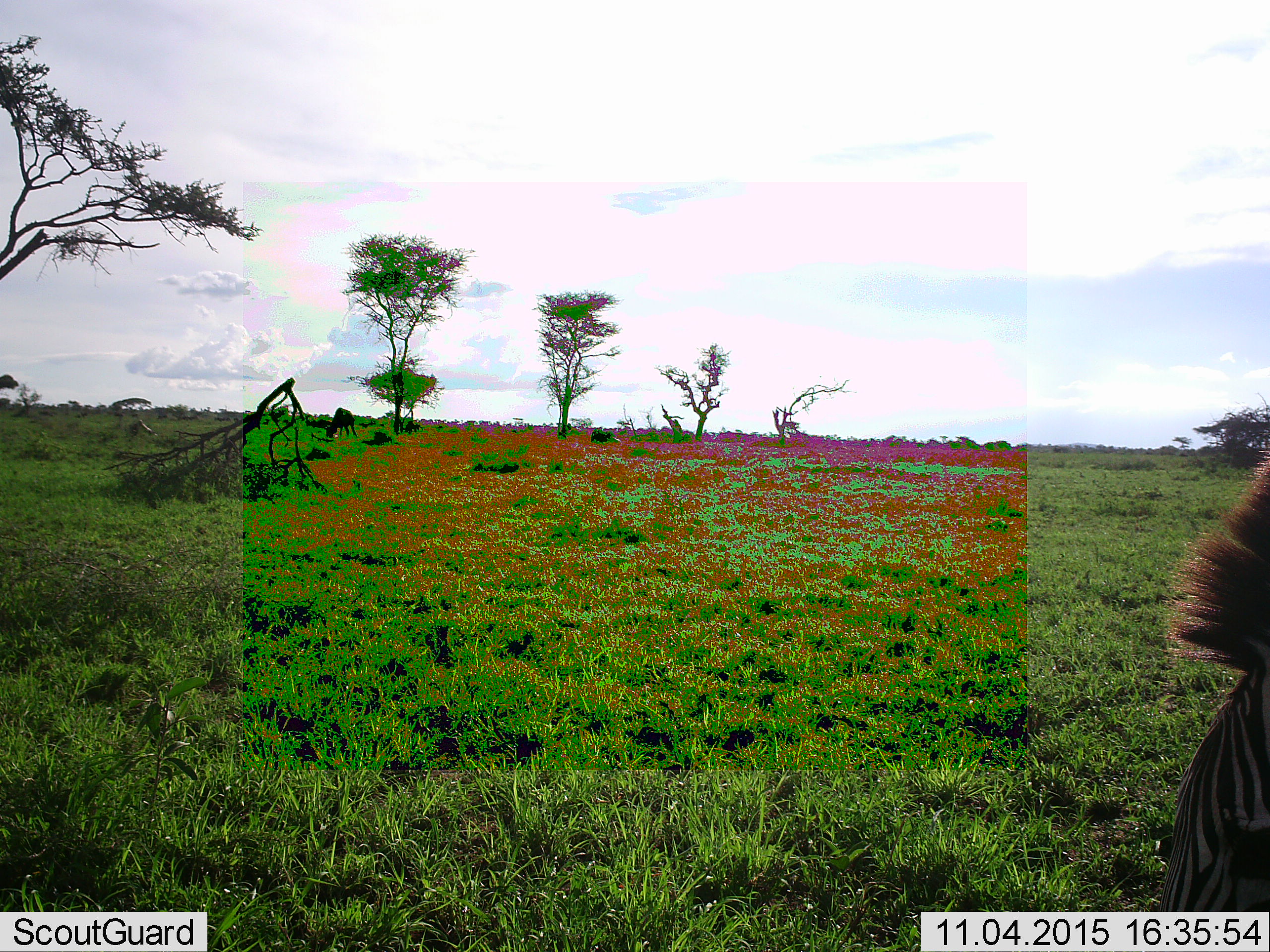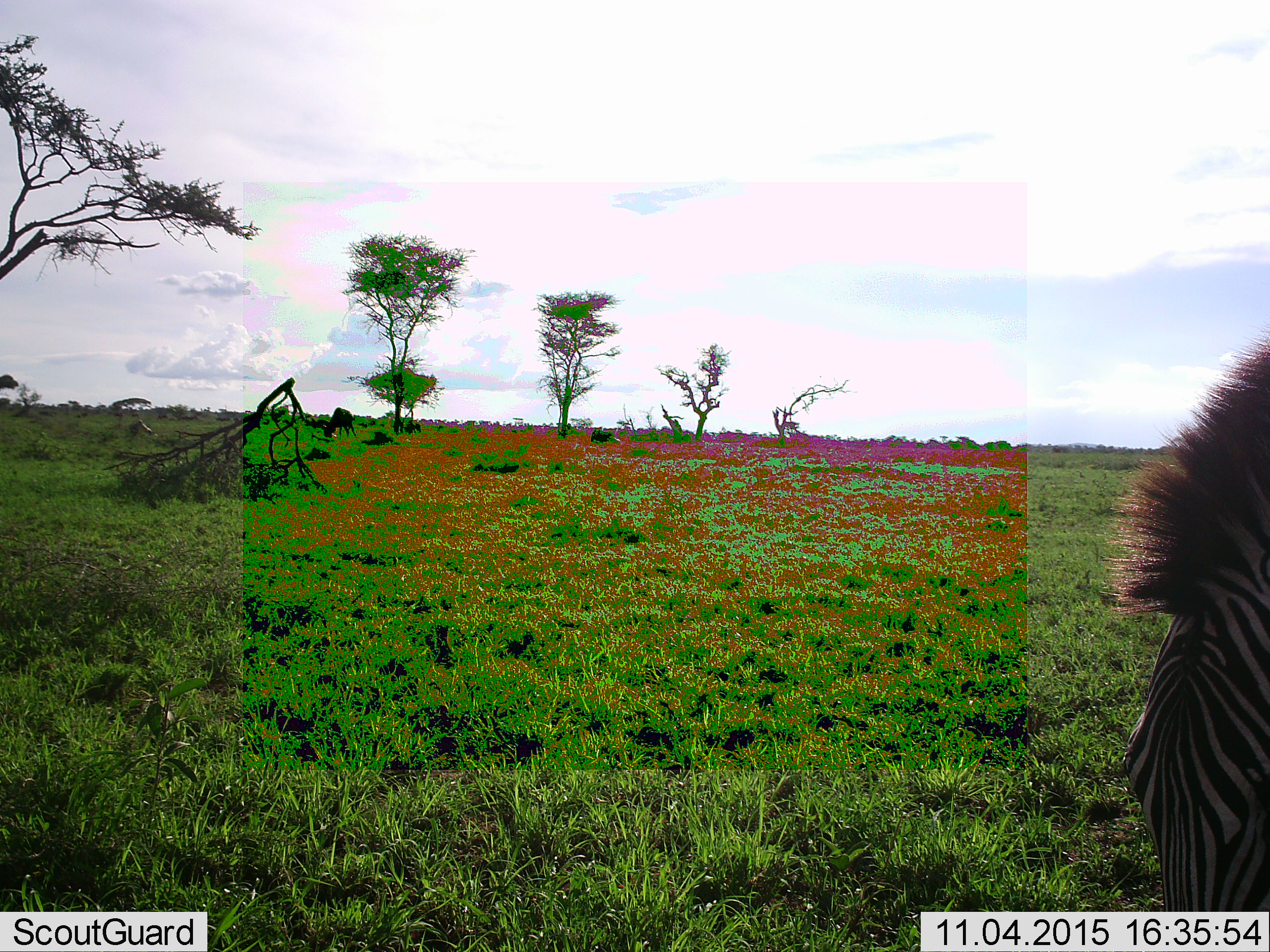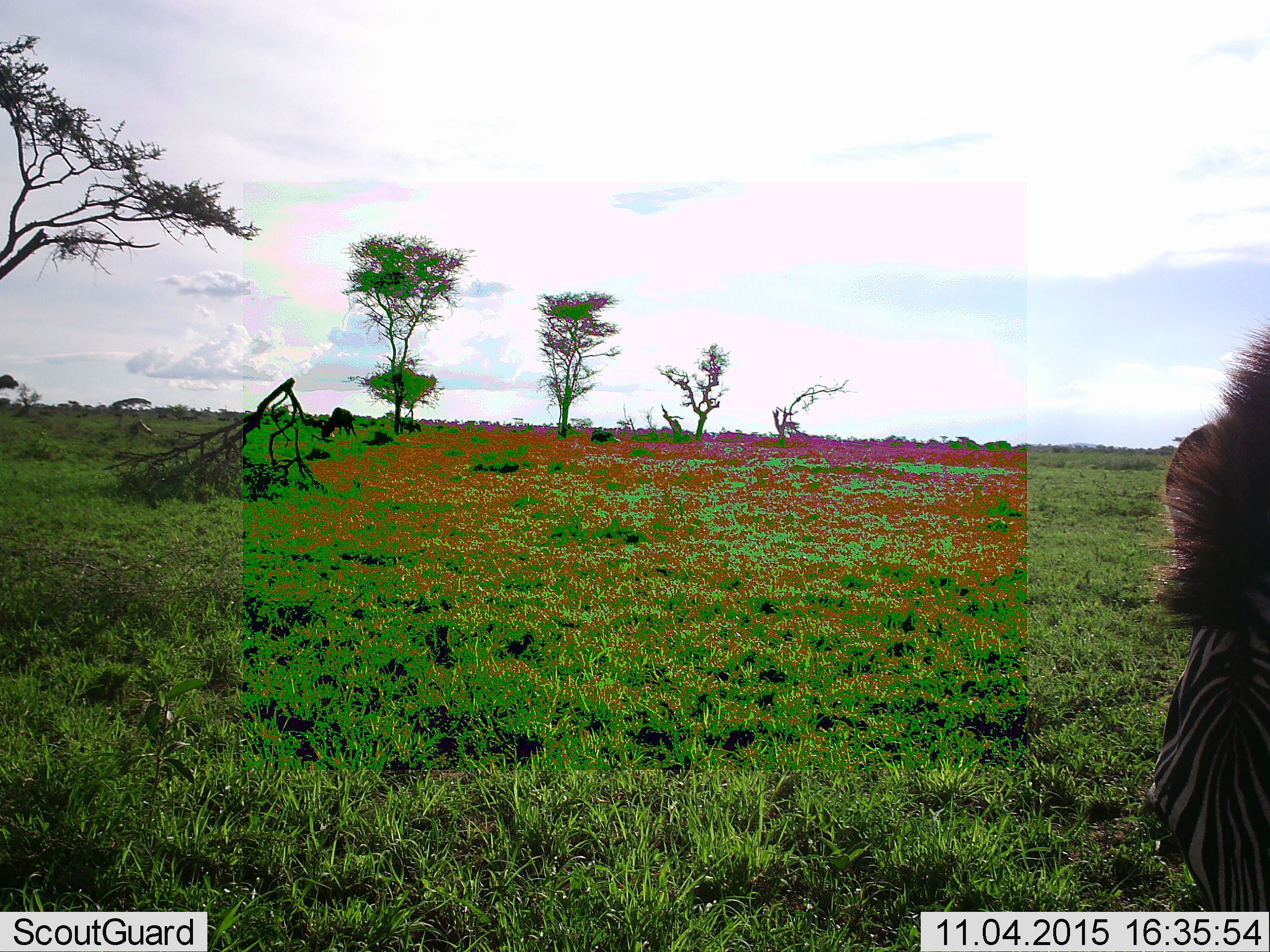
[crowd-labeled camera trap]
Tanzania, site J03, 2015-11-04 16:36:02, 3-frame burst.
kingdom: Animalia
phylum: Chordata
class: Mammalia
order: Perissodactyla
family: Equidae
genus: Equus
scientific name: Equus quagga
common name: plains zebra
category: zebra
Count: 1.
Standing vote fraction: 22%.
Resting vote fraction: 0%.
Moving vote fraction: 22%.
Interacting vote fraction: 0%.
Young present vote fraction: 11%.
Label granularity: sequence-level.